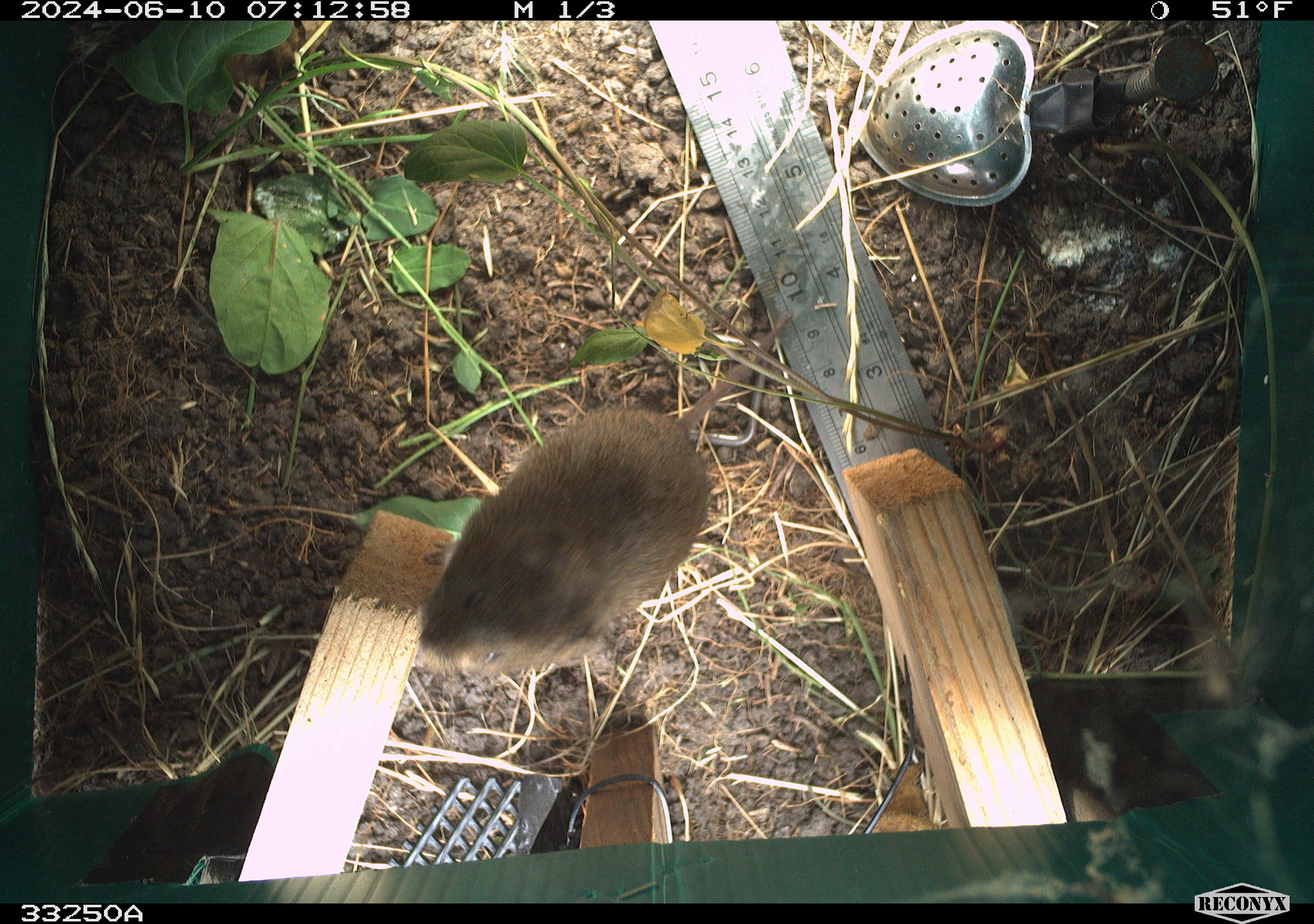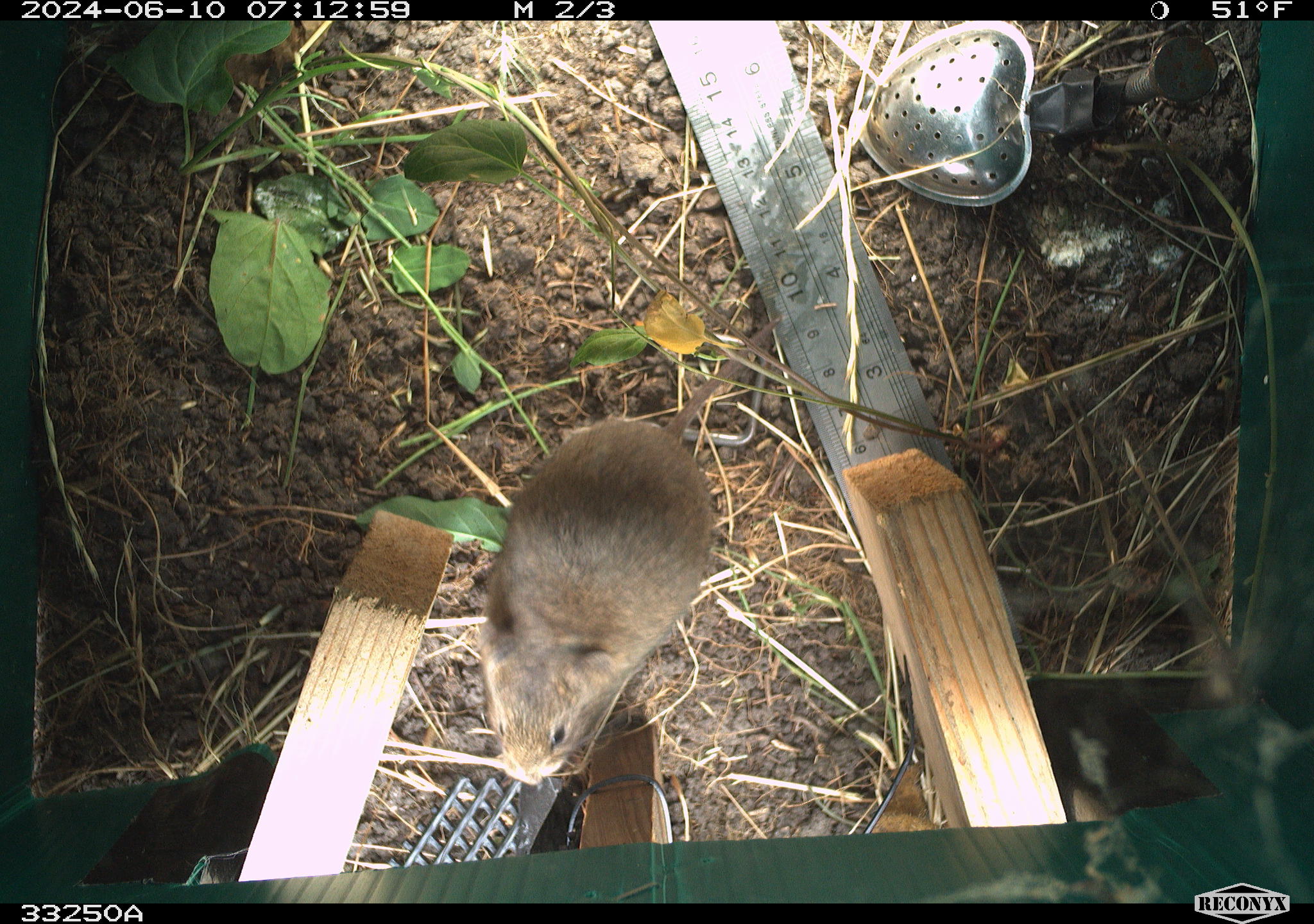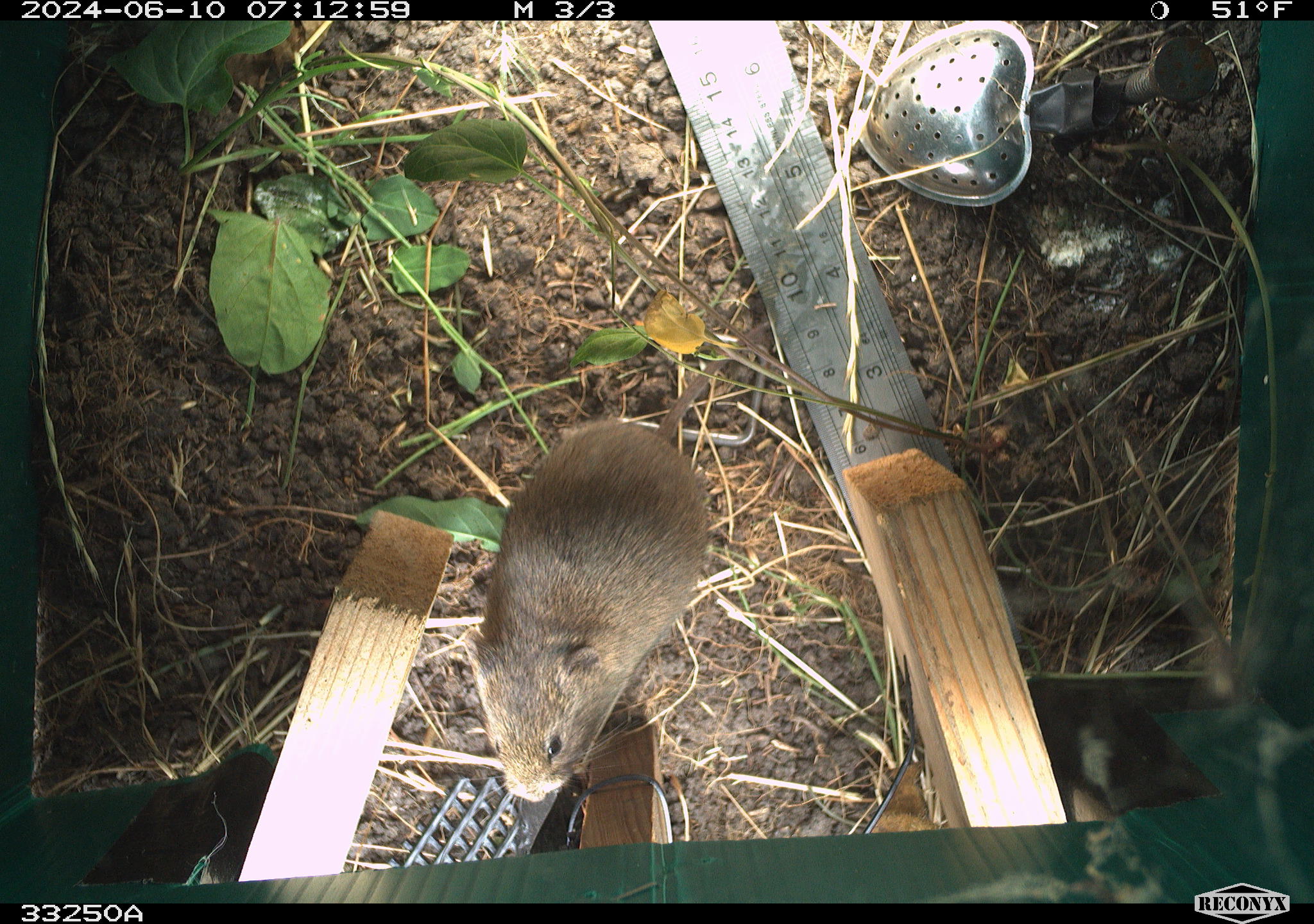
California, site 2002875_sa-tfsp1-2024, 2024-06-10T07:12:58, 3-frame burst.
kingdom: Animalia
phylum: Chordata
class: Mammalia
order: Rodentia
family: Cricetidae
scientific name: Arvicolinae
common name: voles, lemmings, and muskrats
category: arvicolinae subfamily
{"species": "arvicolinae subfamily (voles, lemmings, and muskrats) (Arvicolinae)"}